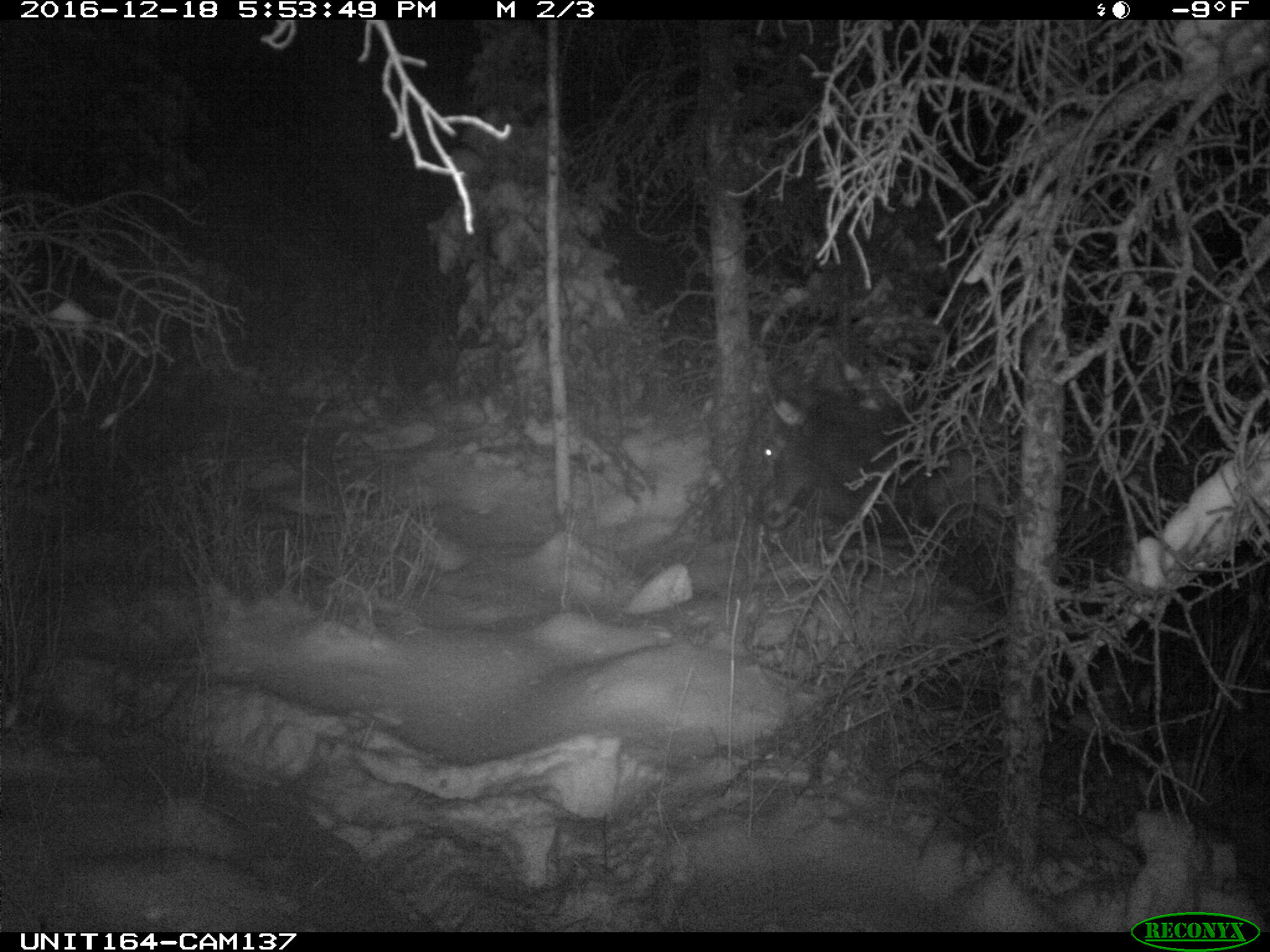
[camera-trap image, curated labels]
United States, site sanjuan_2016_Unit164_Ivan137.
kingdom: Animalia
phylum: Chordata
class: Mammalia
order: Artiodactyla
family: Cervidae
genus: Cervus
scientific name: Cervus elaphus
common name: red deer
Cervus elaphus (red deer).